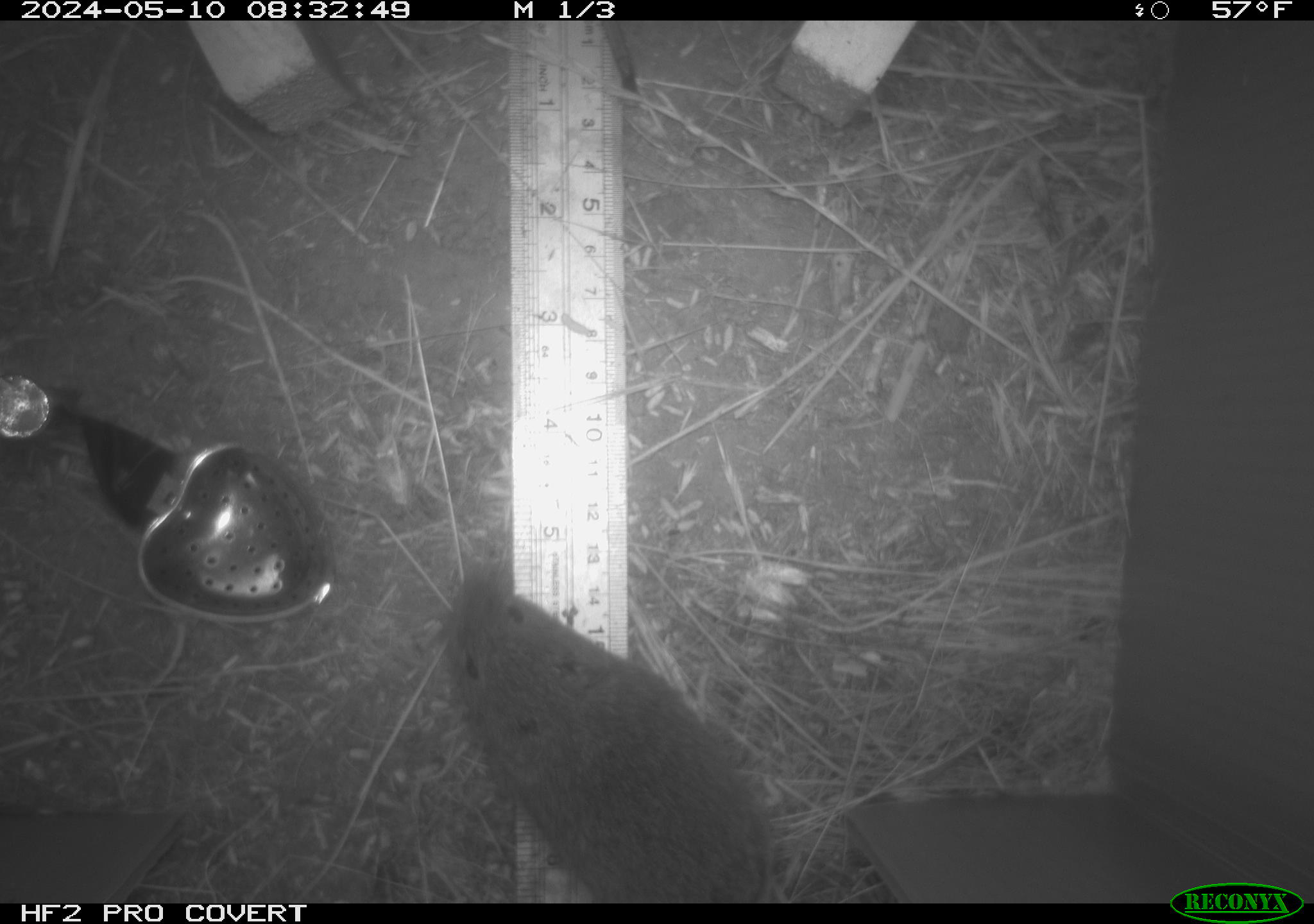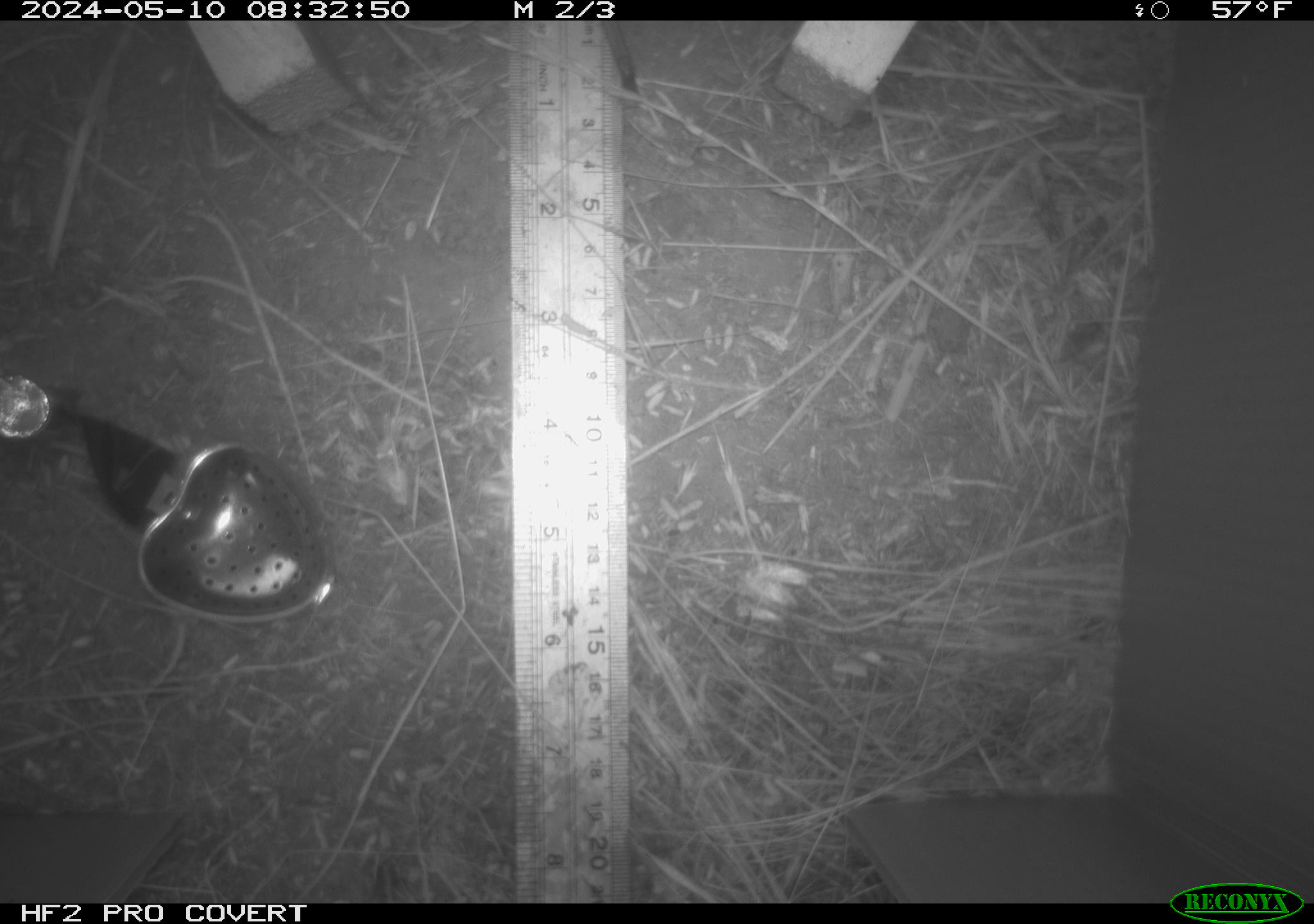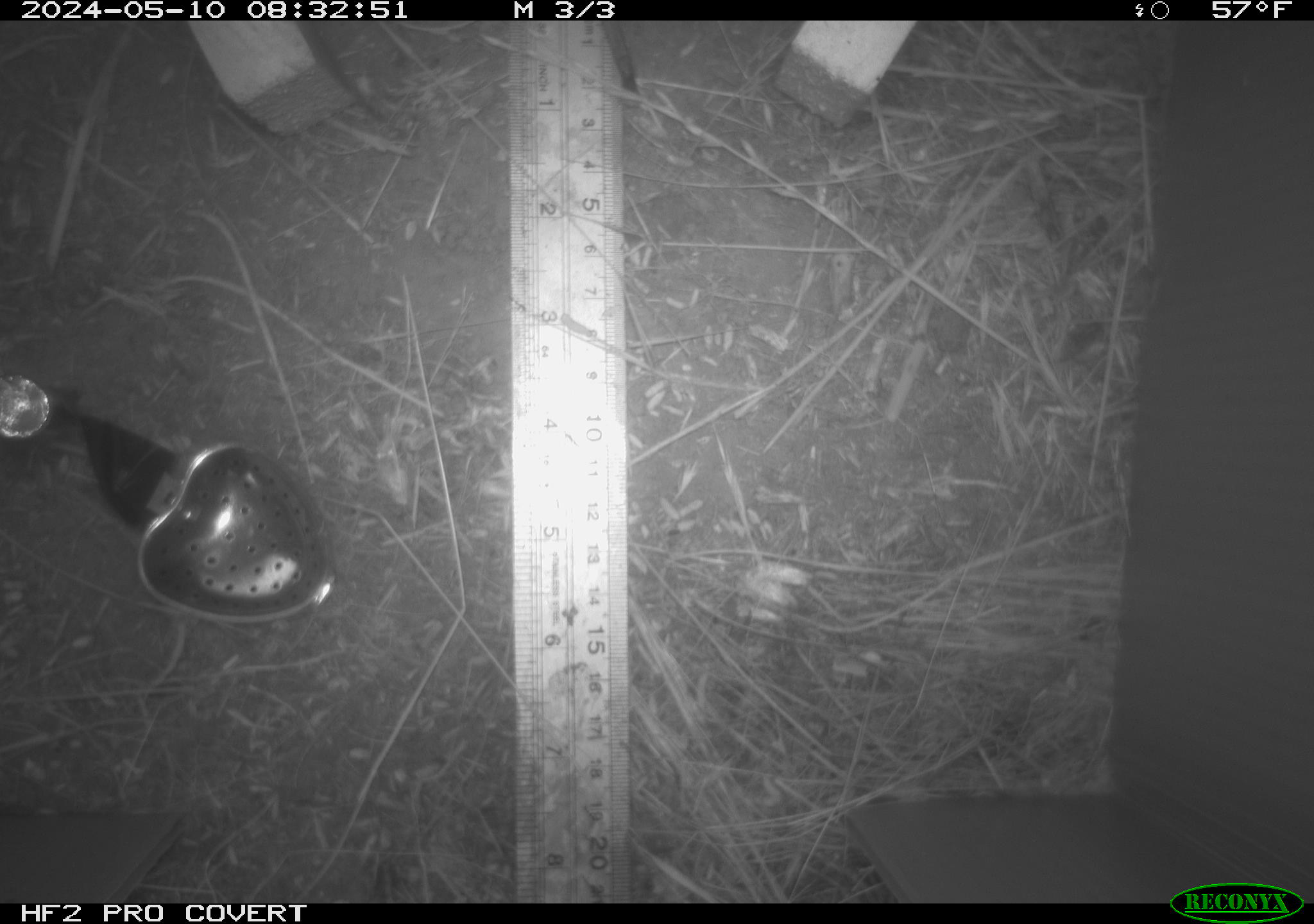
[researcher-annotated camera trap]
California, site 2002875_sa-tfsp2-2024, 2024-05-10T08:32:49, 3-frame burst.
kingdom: Animalia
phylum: Chordata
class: Mammalia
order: Rodentia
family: Cricetidae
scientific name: Arvicolinae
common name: voles, lemmings, and muskrats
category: arvicolinae subfamily